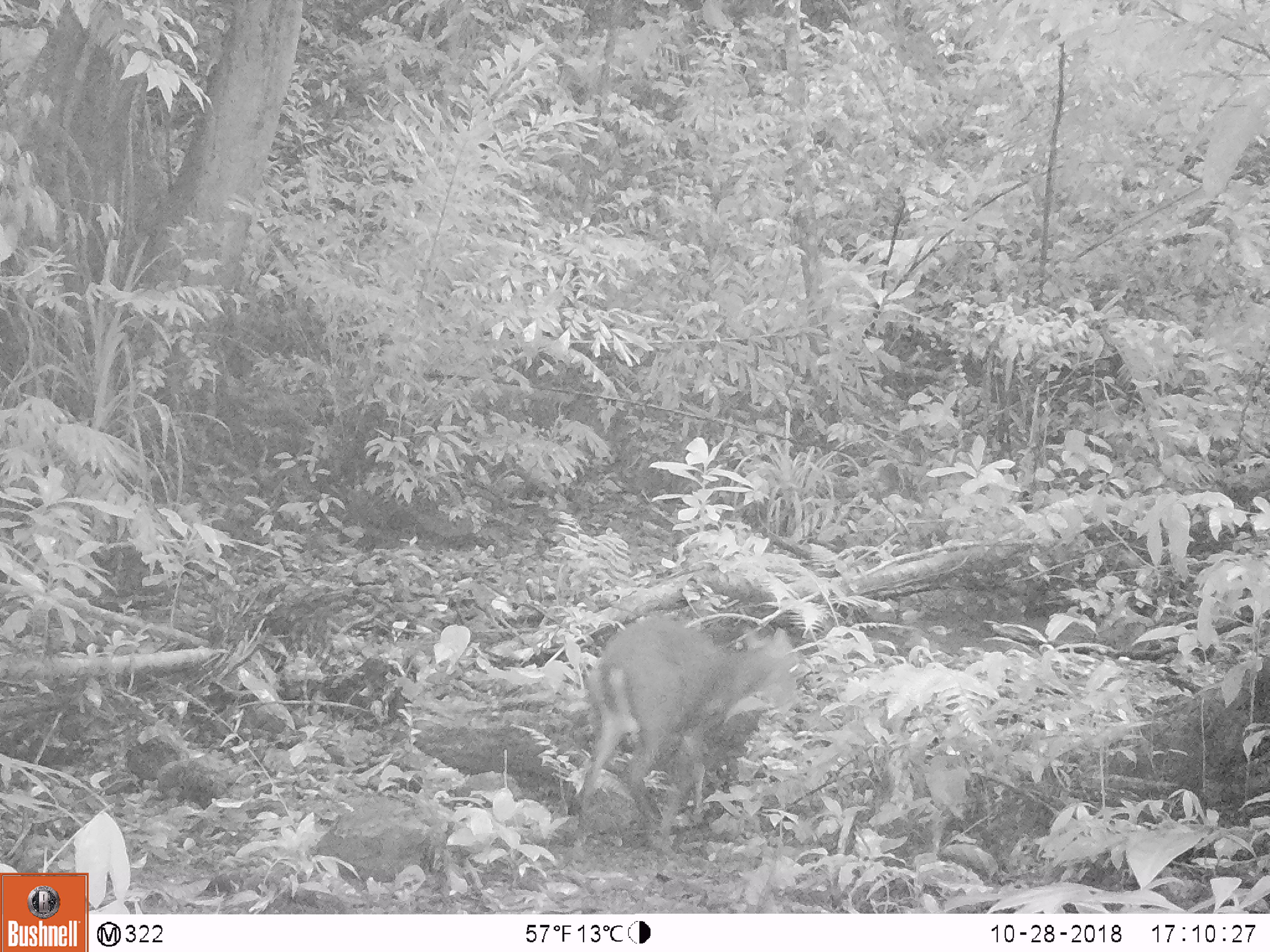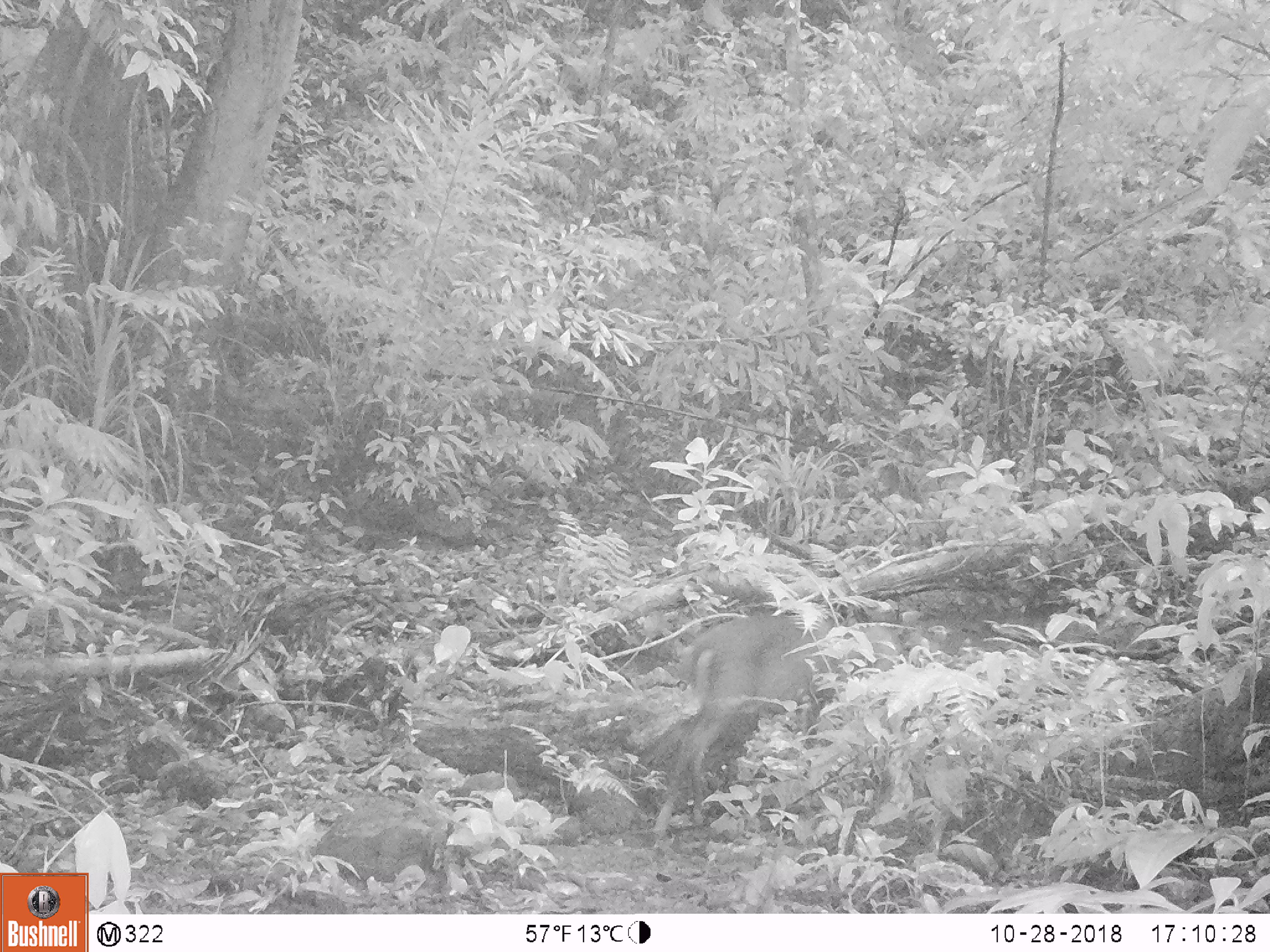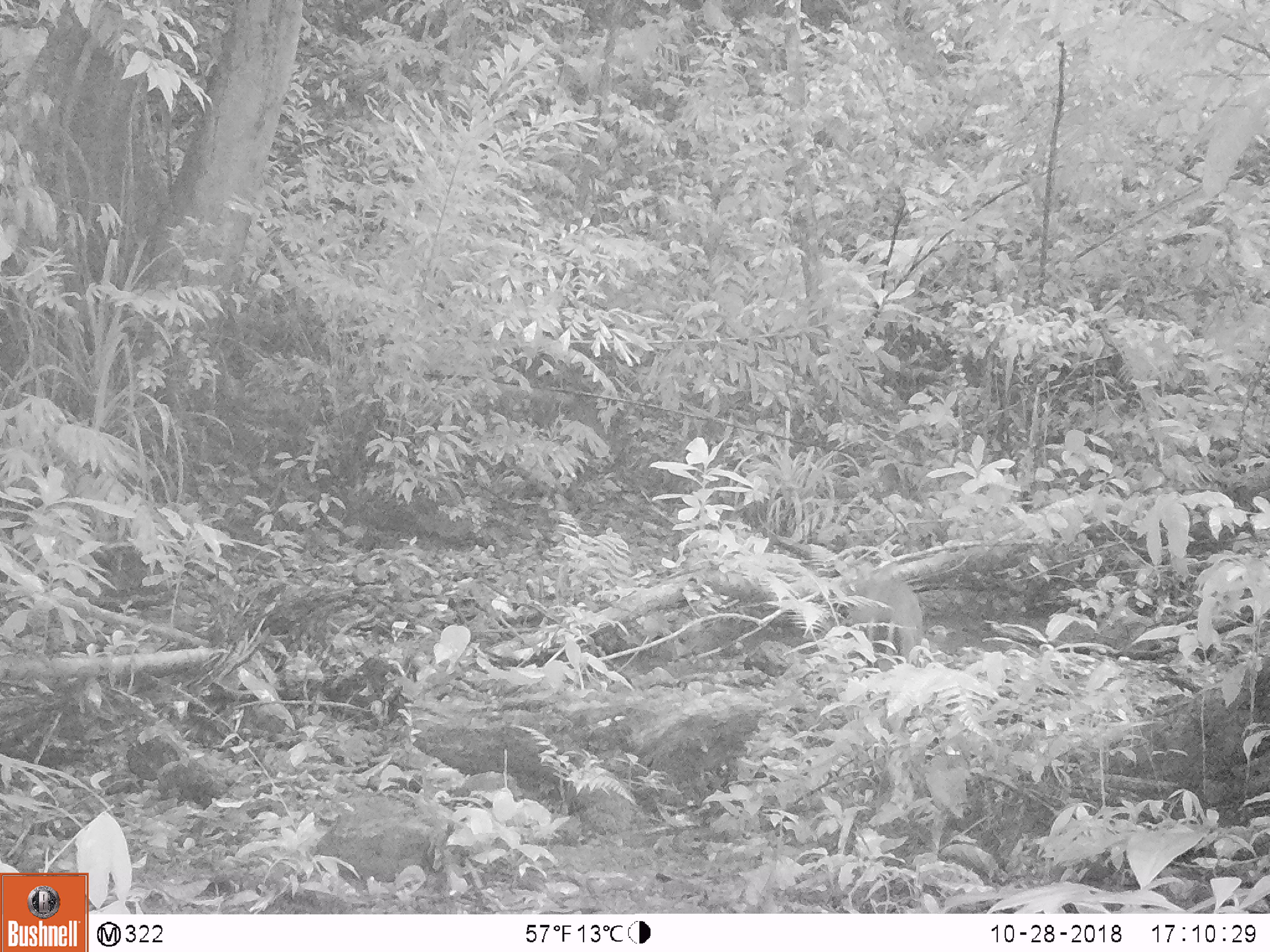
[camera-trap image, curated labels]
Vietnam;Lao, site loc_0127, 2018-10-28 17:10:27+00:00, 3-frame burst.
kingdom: Animalia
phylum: Chordata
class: Mammalia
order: Artiodactyla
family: Cervidae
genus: Muntiacus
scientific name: Muntiacus rooseveltorum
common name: roosevelt's muntjac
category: roosevelts muntjac group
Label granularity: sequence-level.